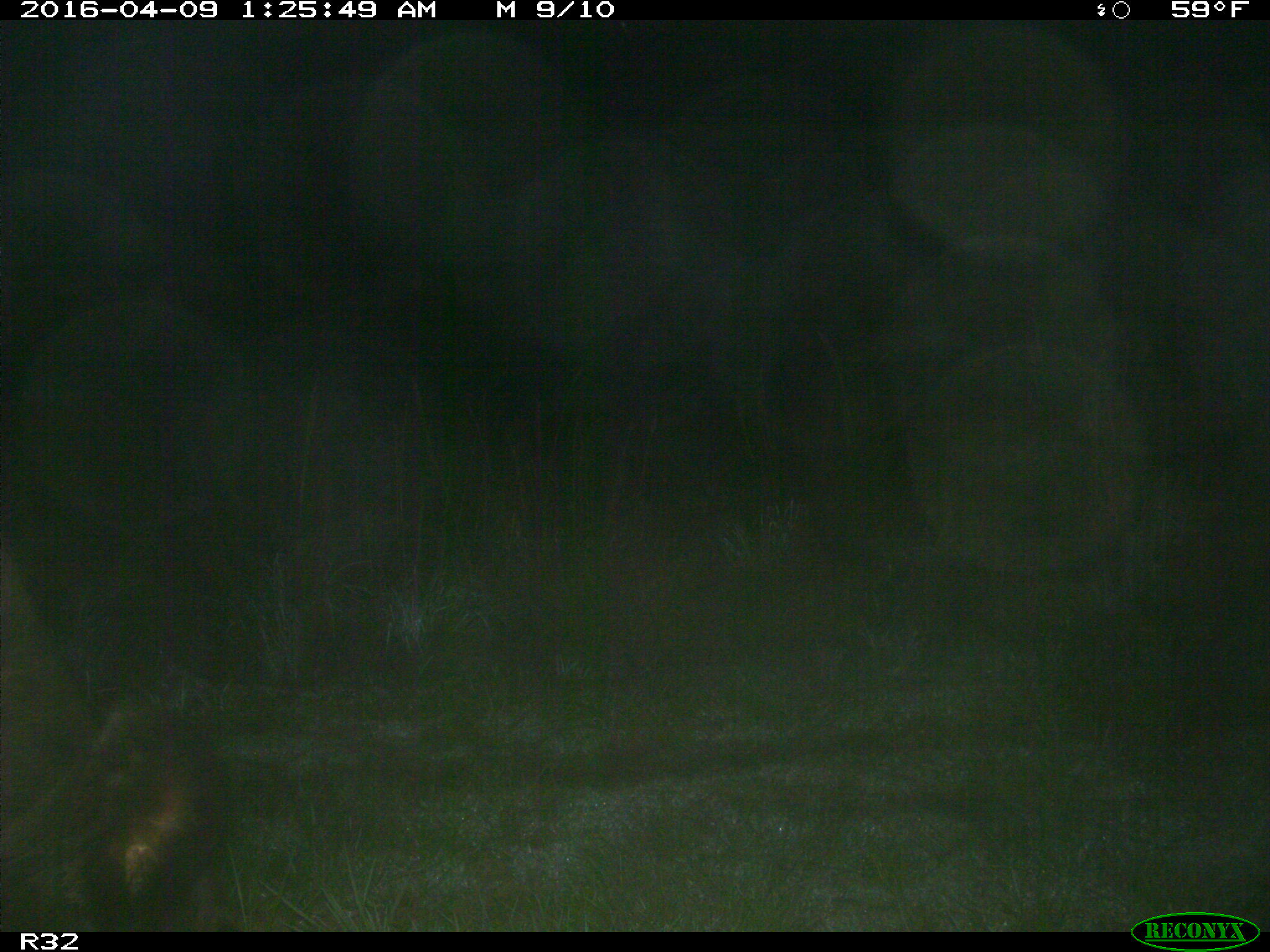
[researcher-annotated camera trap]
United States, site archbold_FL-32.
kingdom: Animalia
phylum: Chordata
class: Mammalia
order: Artiodactyla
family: Bovidae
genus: Bos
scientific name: Bos taurus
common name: domestic cow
Bos taurus (domestic cow).